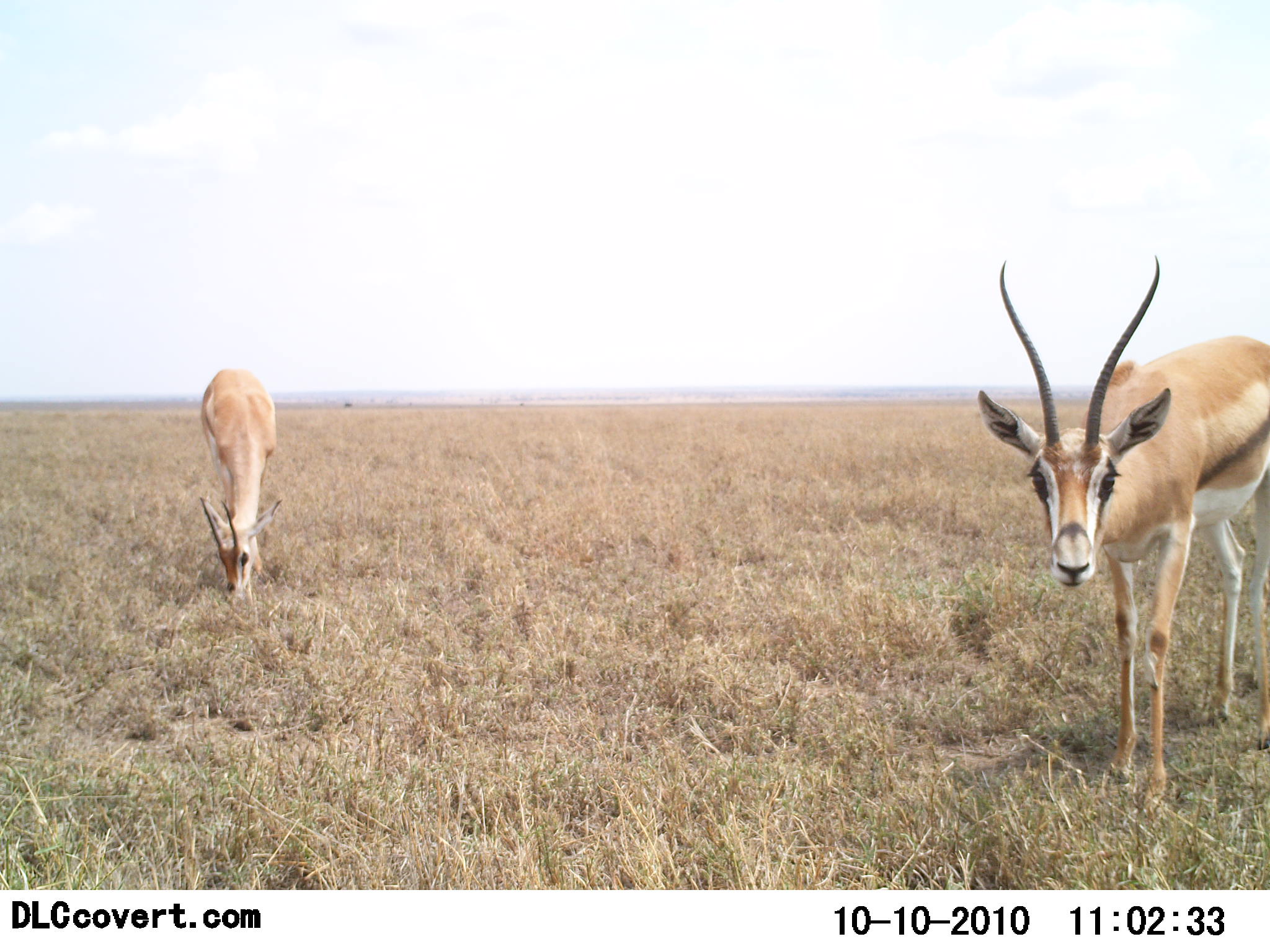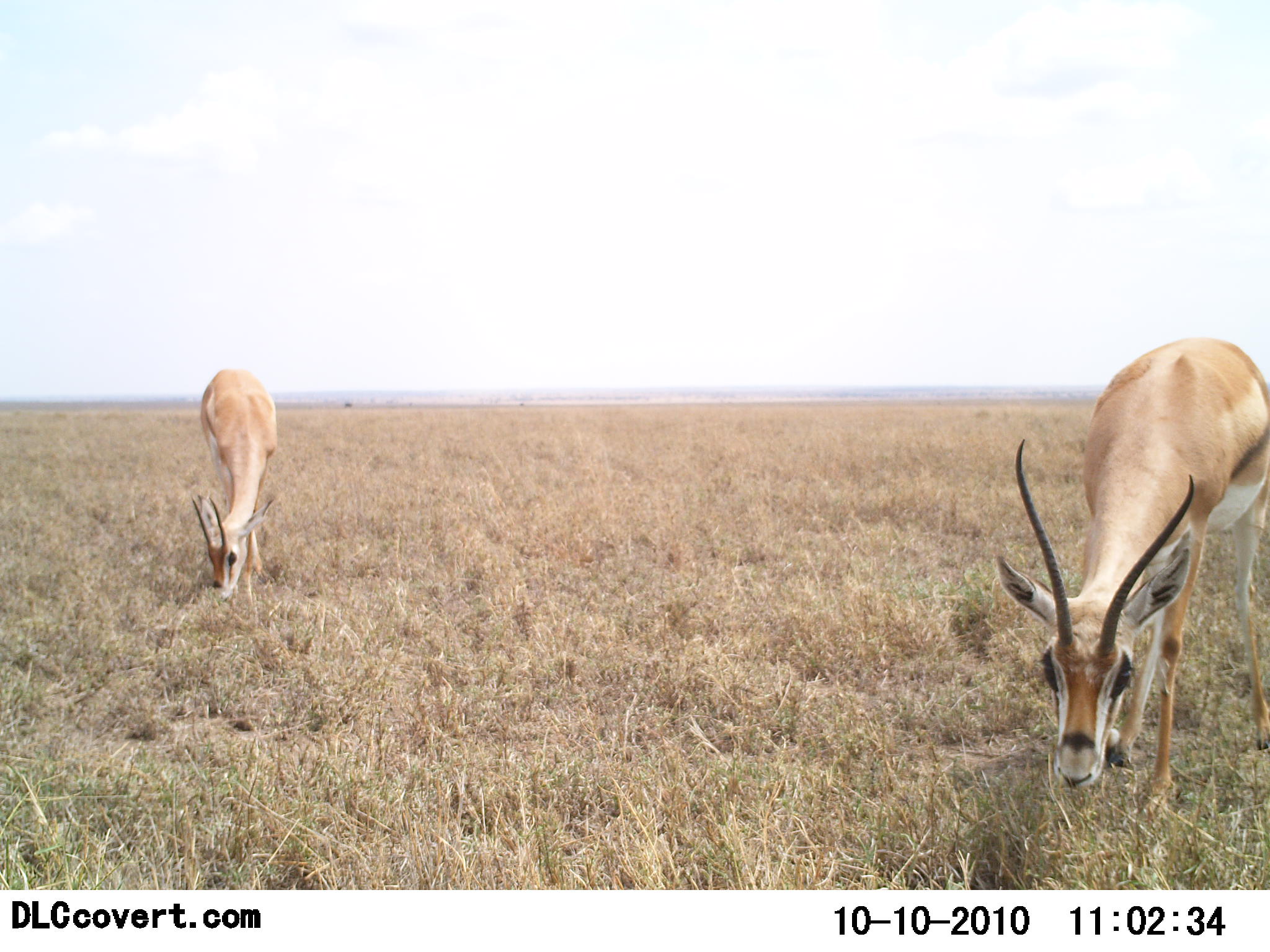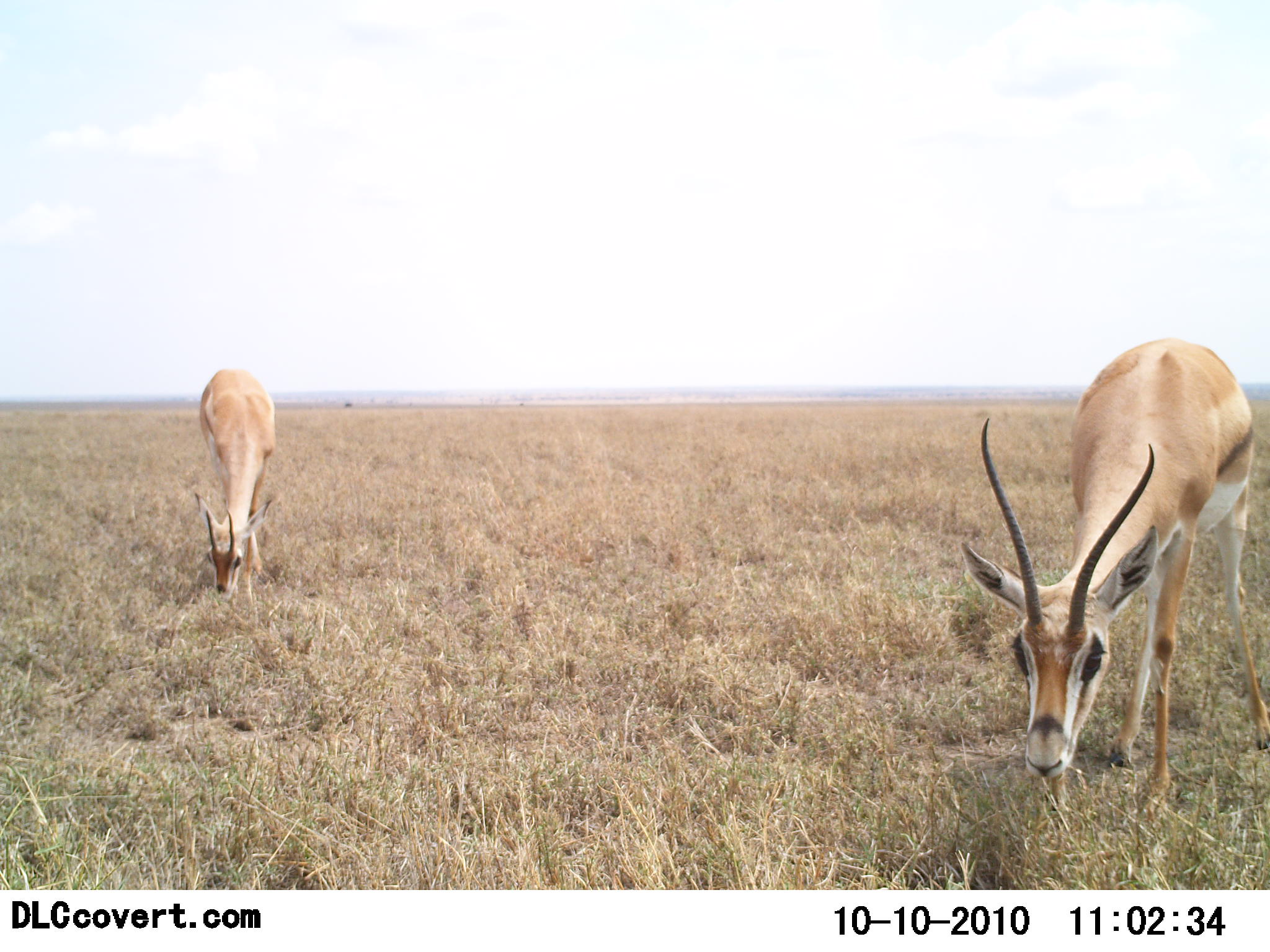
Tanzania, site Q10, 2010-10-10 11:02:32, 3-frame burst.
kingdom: Animalia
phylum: Chordata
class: Mammalia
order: Artiodactyla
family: Bovidae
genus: Nanger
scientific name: Nanger granti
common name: grant's gazelle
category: gazellegrants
Gazellegrants (grant's gazelle) (Nanger granti), count 2. Behavior (volunteer vote fractions): standing 45%, resting 0%, moving 0%, interacting 0%. Young present (vote fraction): 0%. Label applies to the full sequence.